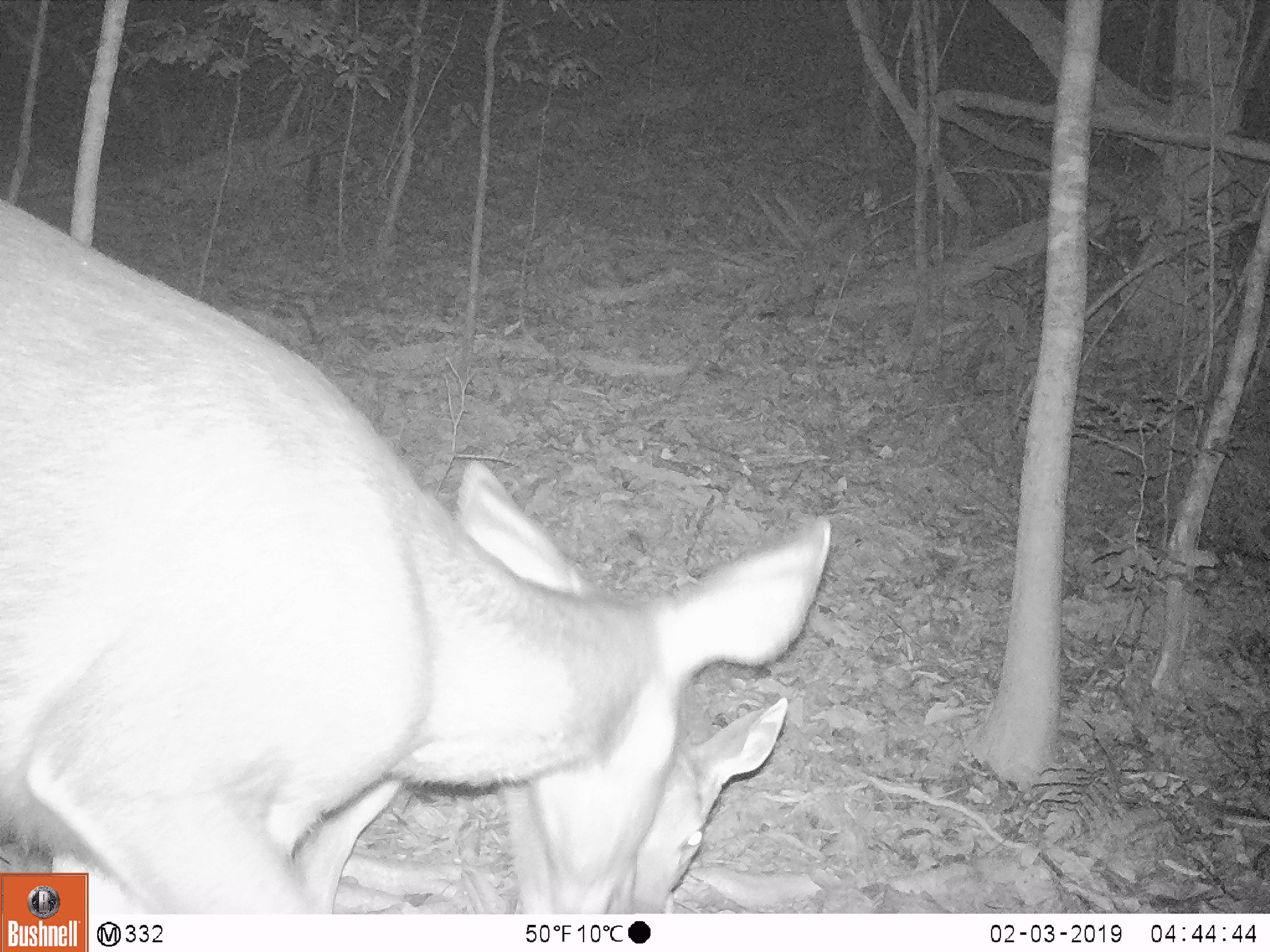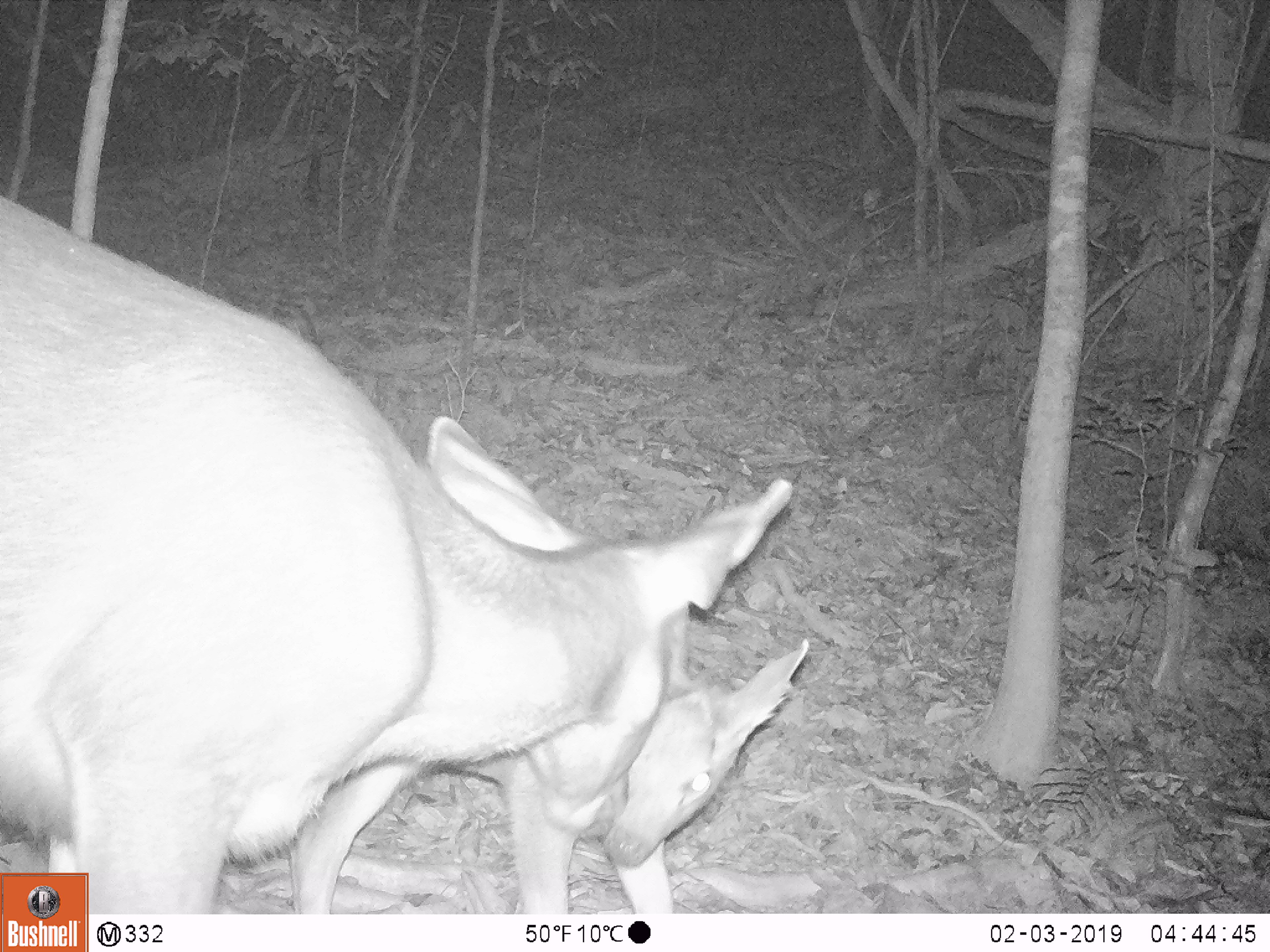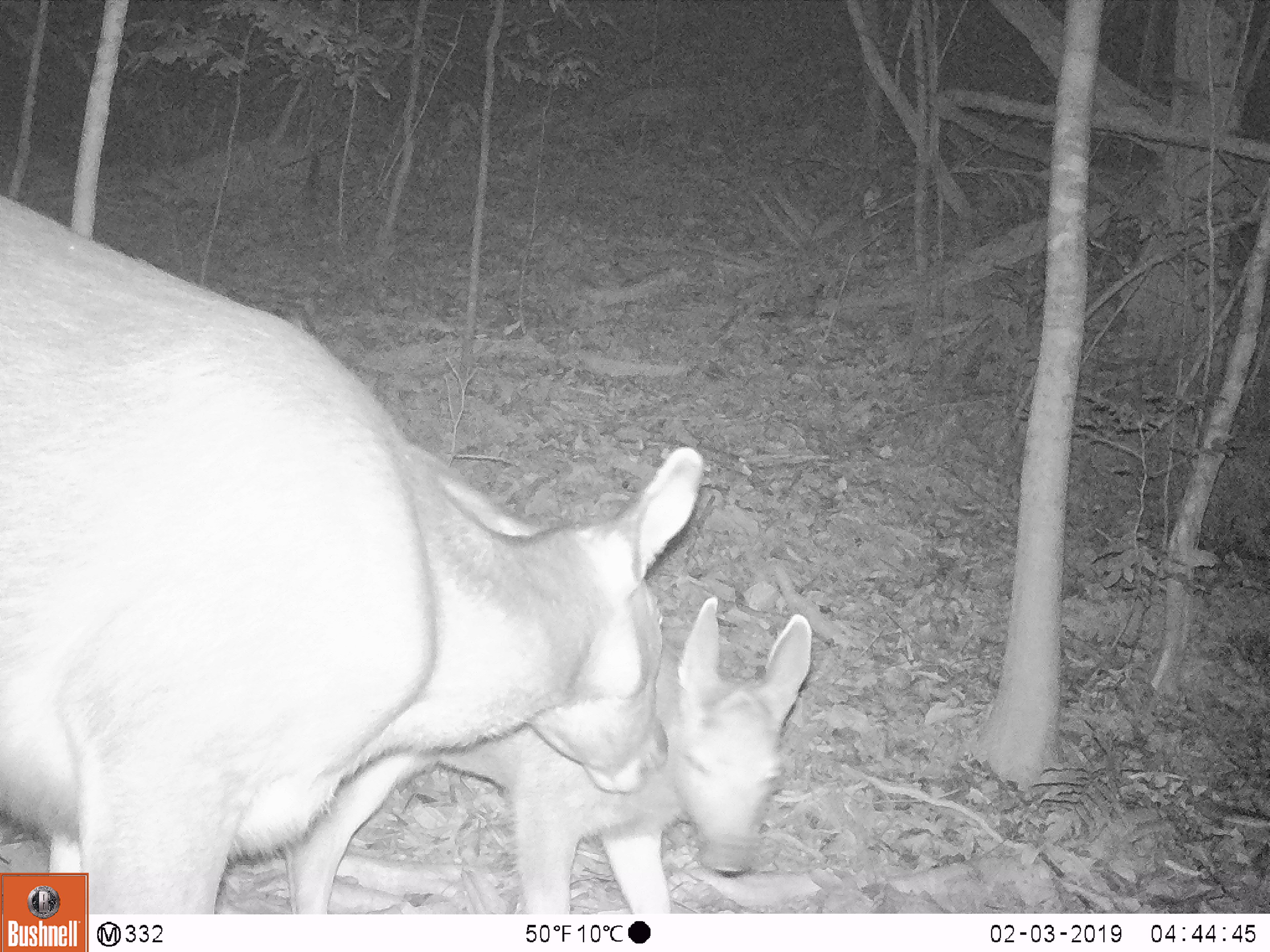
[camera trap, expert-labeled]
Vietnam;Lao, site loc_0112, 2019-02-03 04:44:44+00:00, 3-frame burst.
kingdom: Animalia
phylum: Chordata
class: Mammalia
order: Artiodactyla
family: Cervidae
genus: Rusa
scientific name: Rusa unicolor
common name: sambar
Sambar (Rusa unicolor). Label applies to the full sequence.